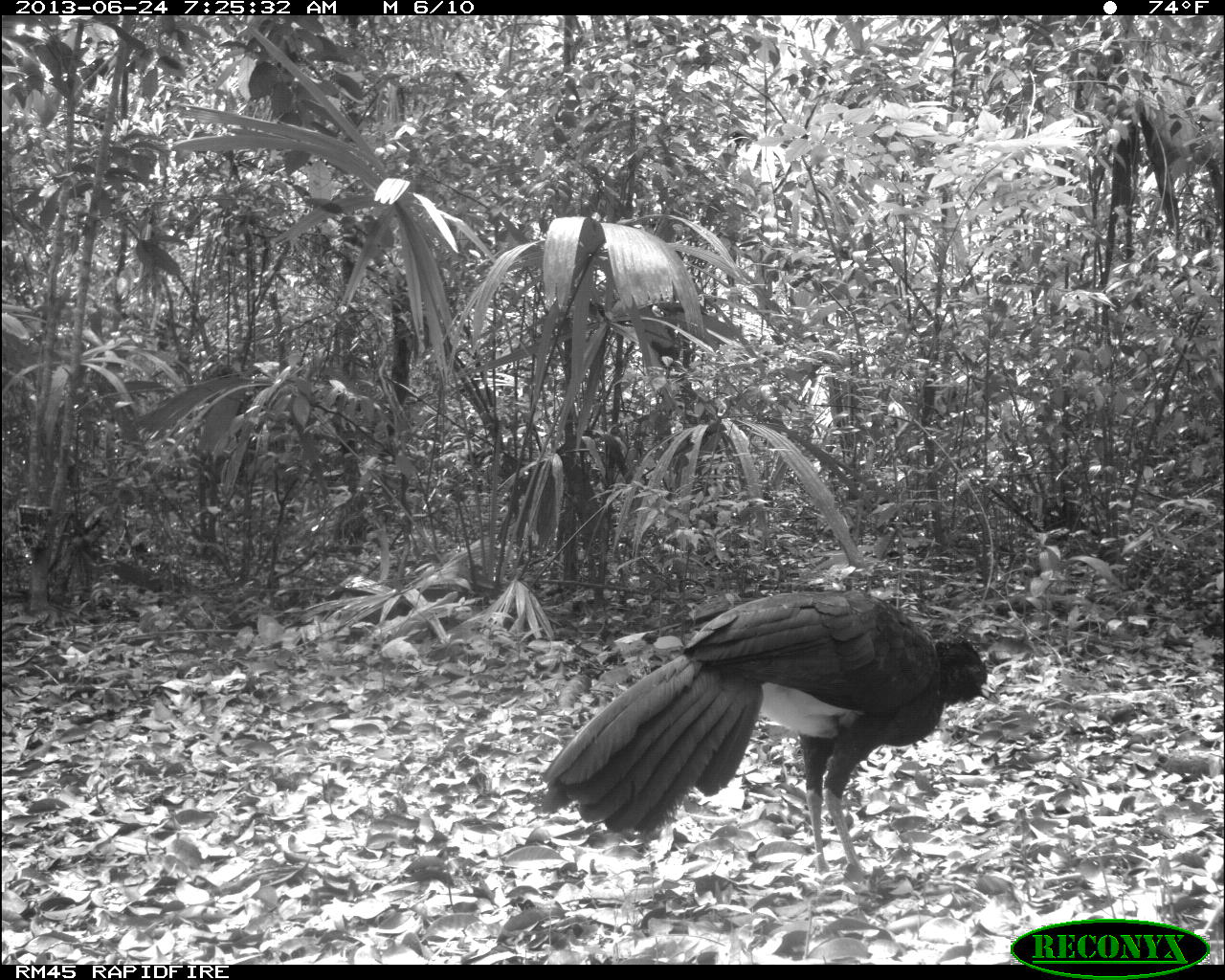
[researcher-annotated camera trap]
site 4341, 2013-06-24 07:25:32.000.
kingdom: Animalia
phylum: Chordata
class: Aves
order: Galliformes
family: Cracidae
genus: Crax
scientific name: Crax rubra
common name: great curassow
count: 1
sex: male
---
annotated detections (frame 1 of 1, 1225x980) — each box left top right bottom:
crax rubra: 538 584 997 876